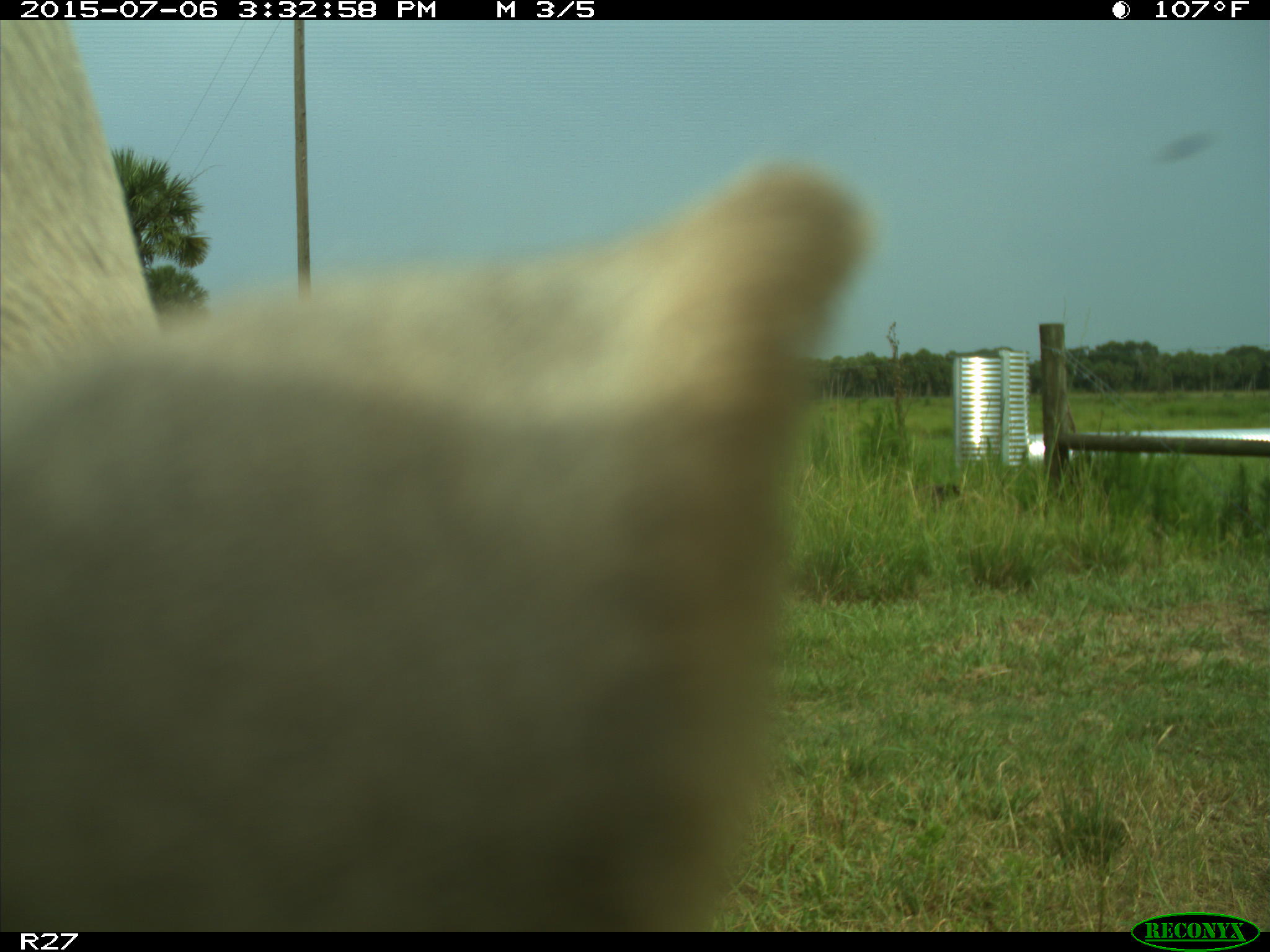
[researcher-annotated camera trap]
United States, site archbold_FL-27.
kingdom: Animalia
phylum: Chordata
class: Mammalia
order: Artiodactyla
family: Bovidae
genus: Bos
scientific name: Bos taurus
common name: domestic cow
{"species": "Bos taurus (domestic cow)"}